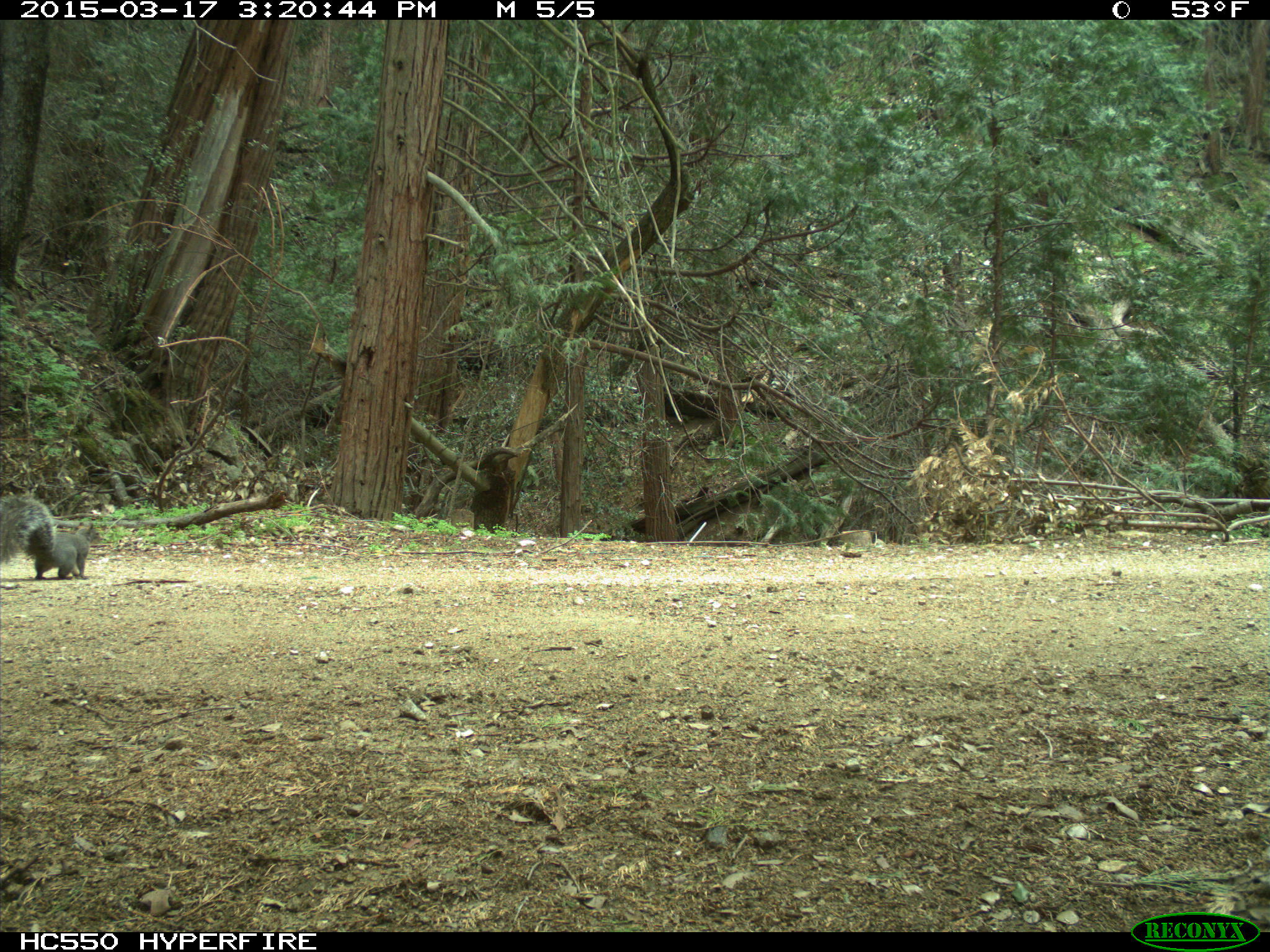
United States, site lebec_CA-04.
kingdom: Animalia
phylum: Chordata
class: Mammalia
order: Rodentia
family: Sciuridae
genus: Sciurus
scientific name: Sciurus carolinensis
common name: eastern gray squirrel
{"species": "Sciurus carolinensis (eastern gray squirrel)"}